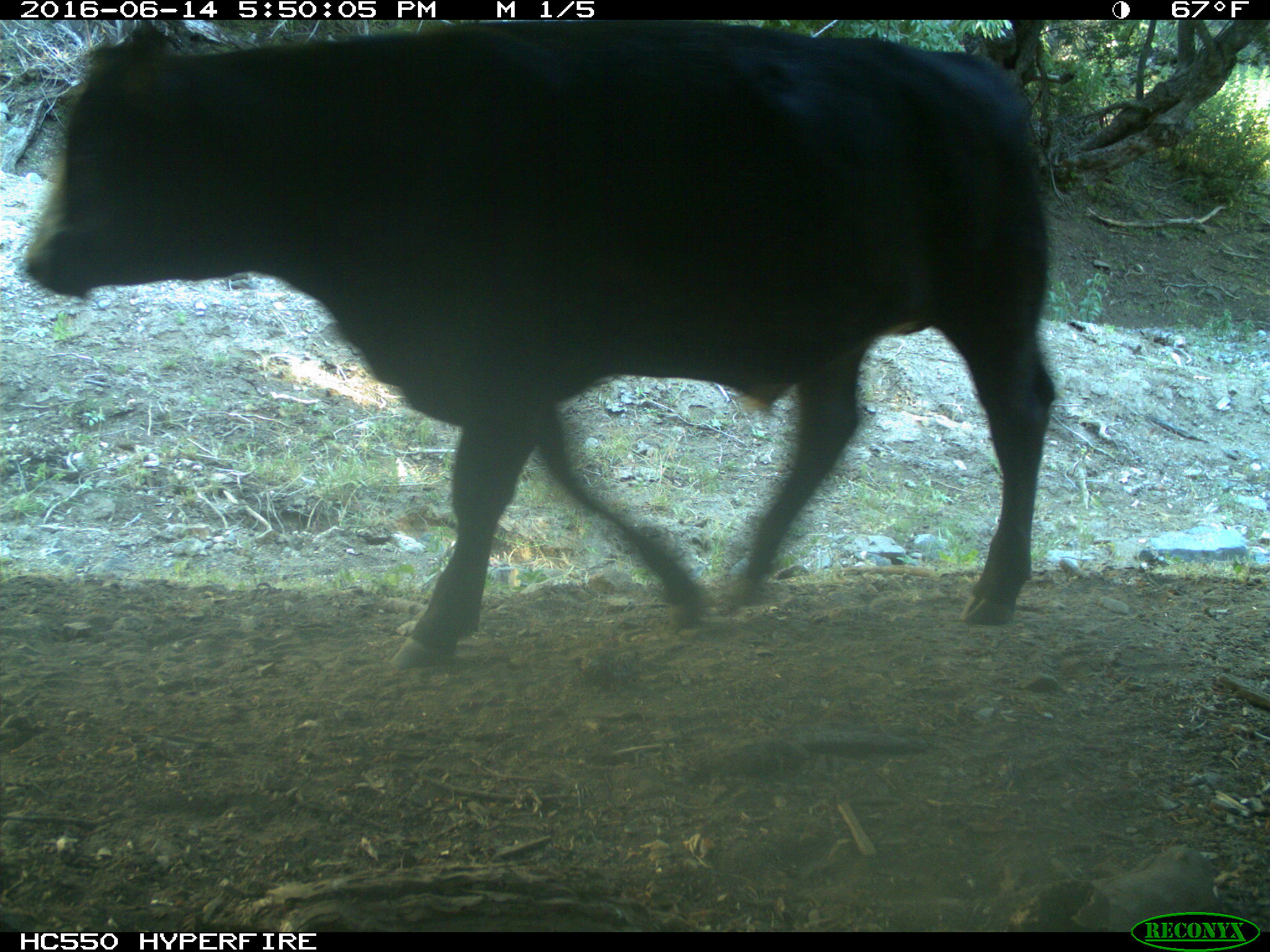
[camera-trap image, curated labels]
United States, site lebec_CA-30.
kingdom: Animalia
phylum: Chordata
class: Mammalia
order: Artiodactyla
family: Bovidae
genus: Bos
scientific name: Bos taurus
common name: domestic cow